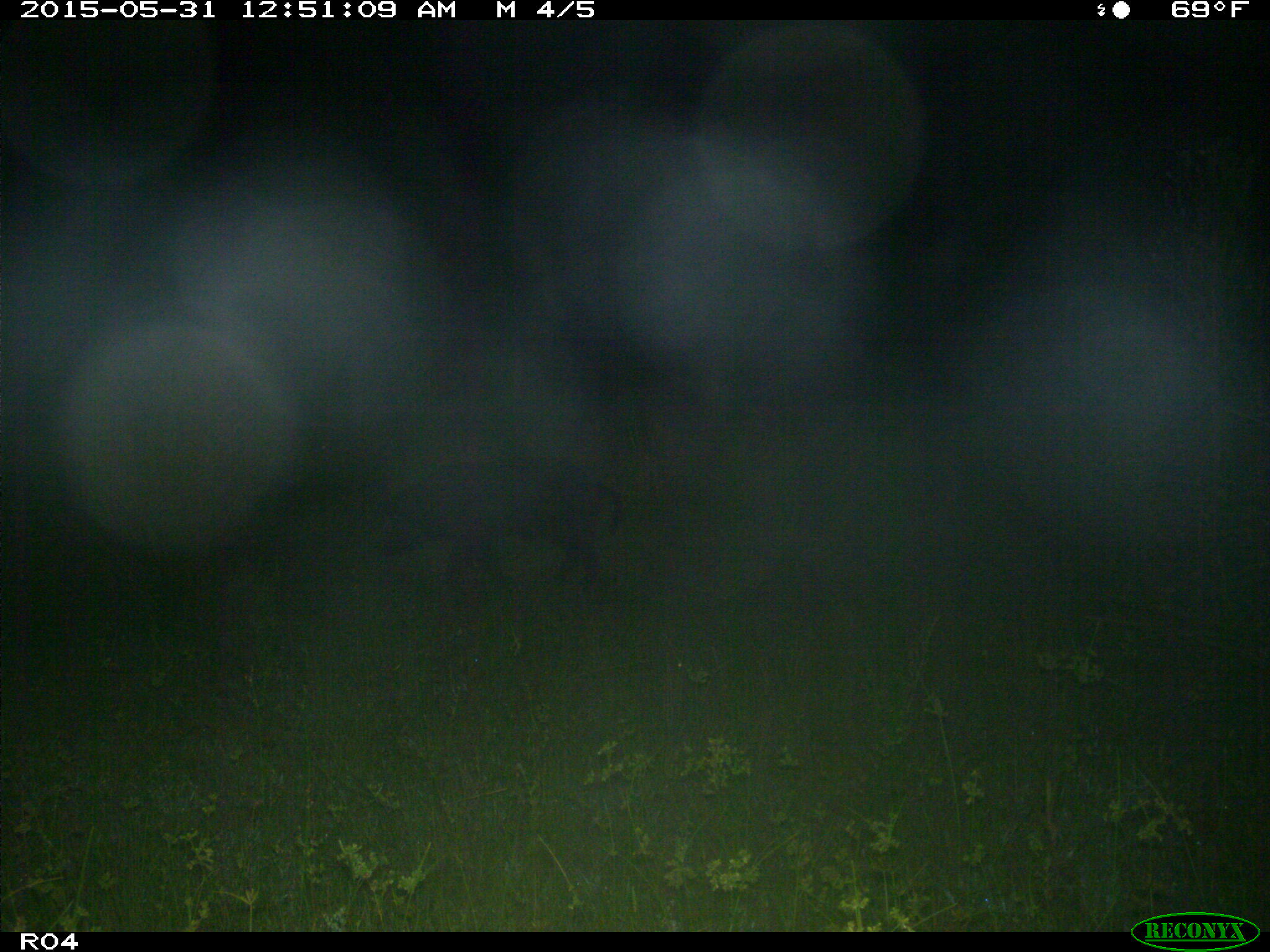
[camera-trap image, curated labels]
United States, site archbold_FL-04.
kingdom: Animalia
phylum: Chordata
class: Mammalia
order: Artiodactyla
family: Suidae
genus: Sus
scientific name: Sus scrofa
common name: wild boar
Sus scrofa (wild boar).